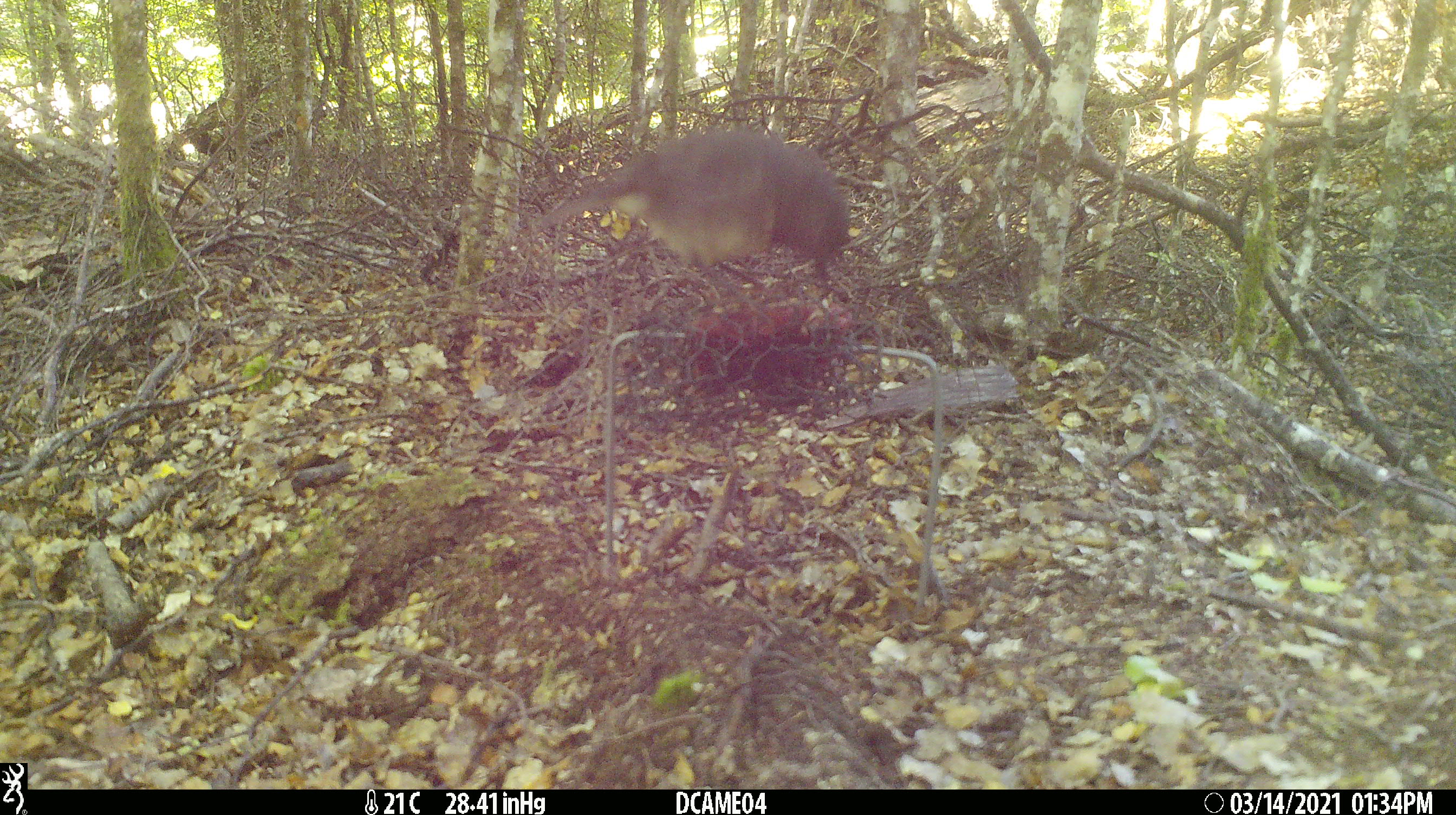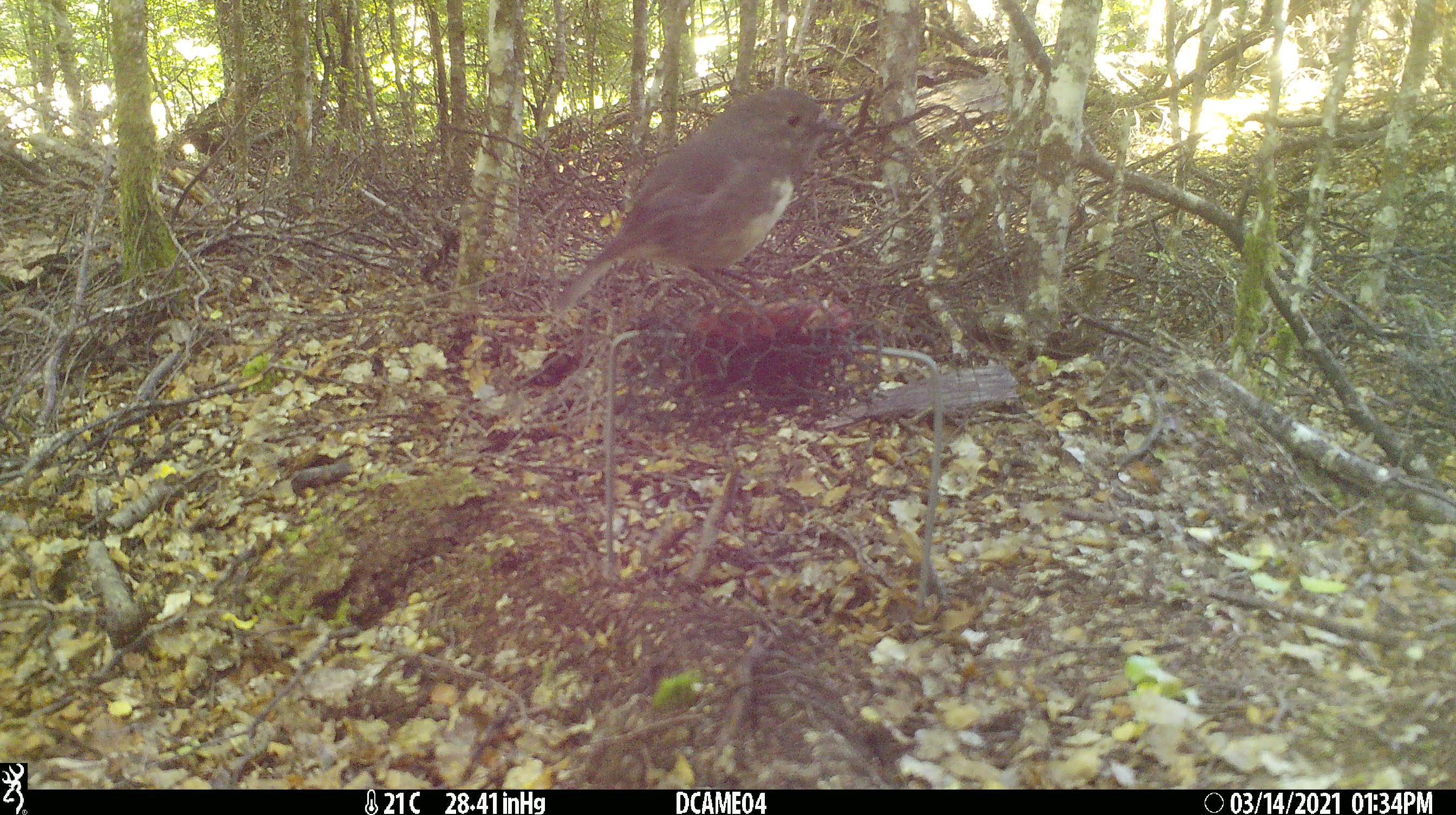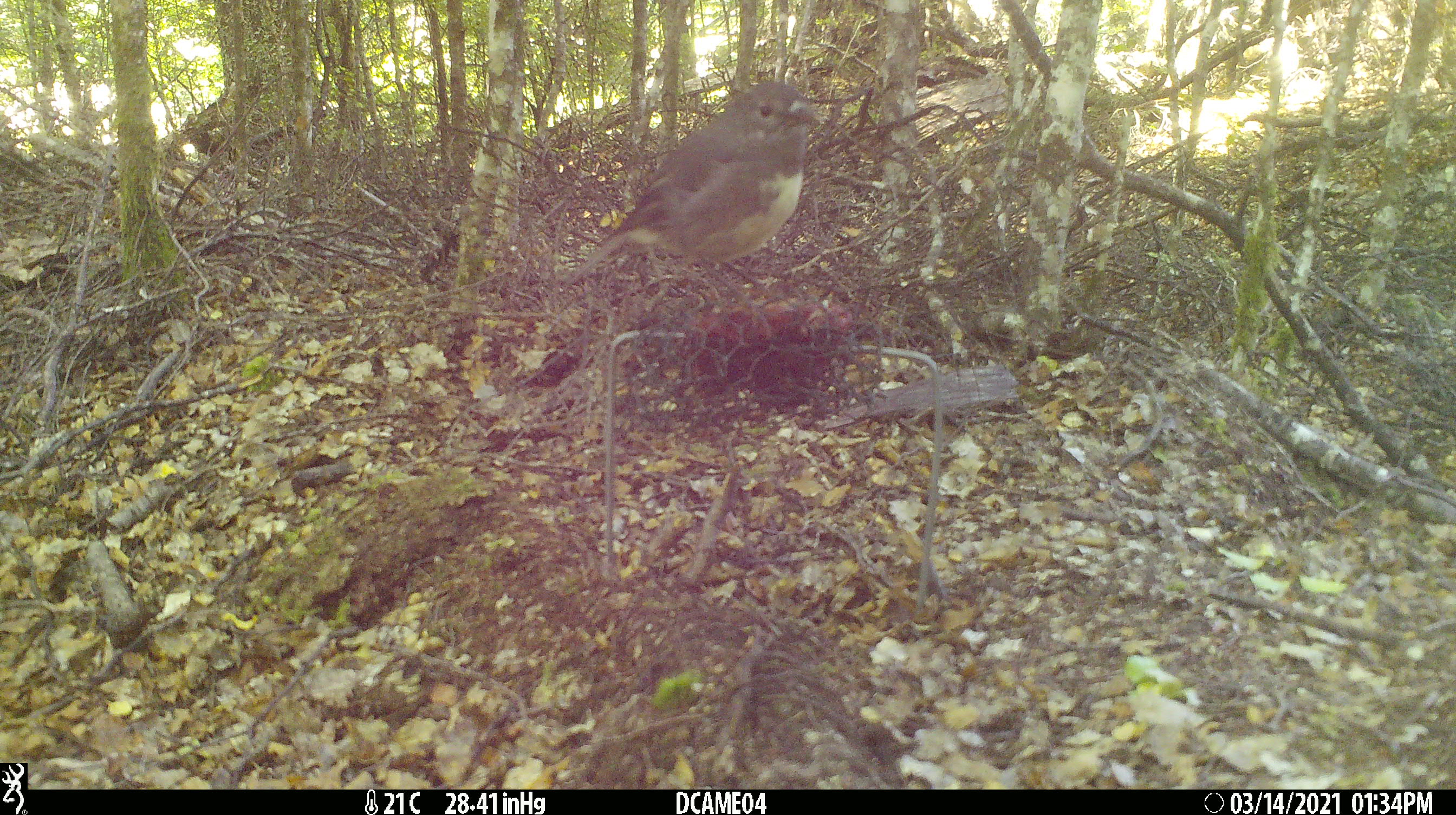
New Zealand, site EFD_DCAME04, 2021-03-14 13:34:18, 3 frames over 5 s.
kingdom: Animalia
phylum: Chordata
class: Aves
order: Passeriformes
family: Petroicidae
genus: Petroica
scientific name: Petroica australis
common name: new zealand robin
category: robin